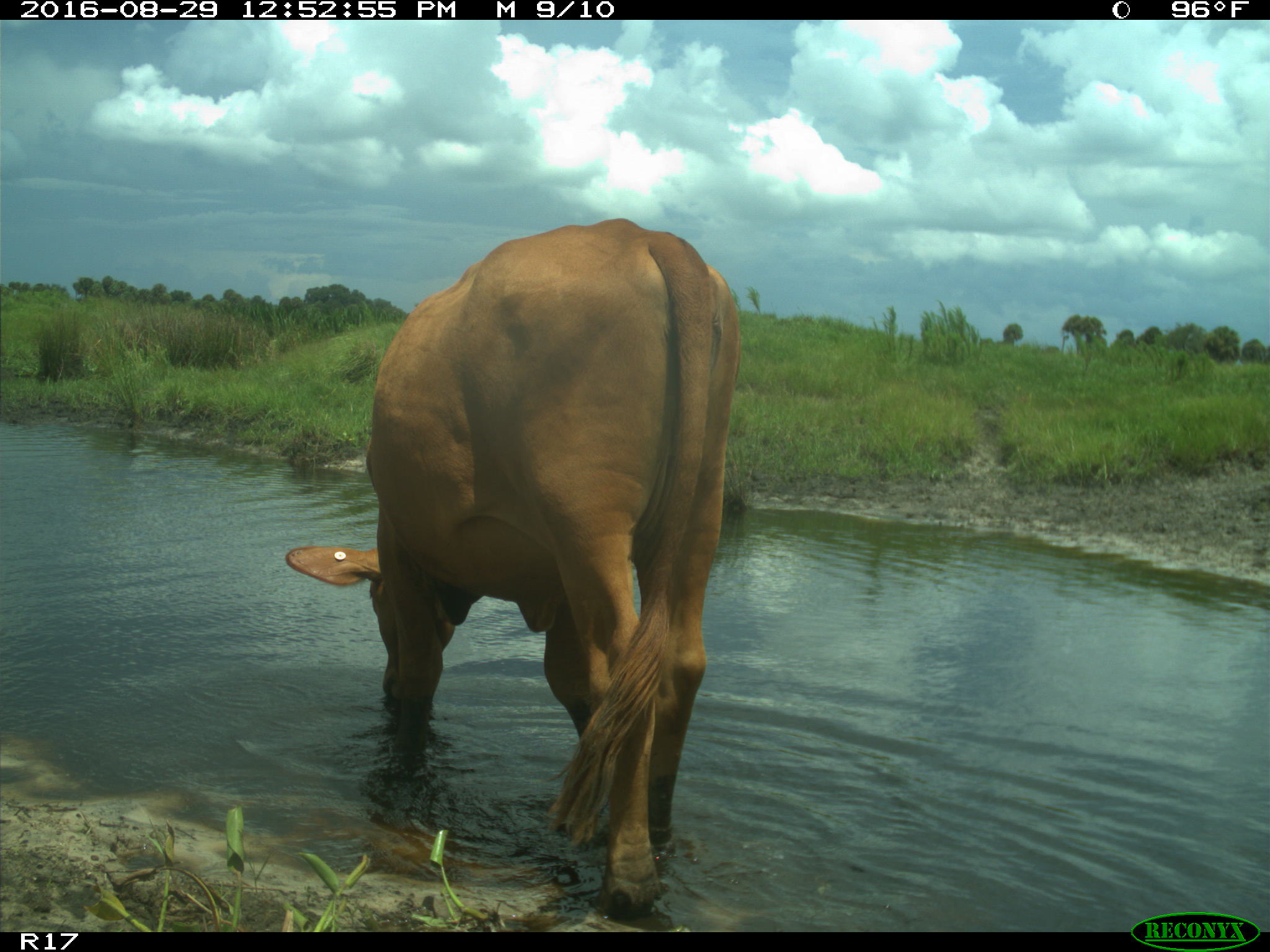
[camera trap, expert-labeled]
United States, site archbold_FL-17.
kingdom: Animalia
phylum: Chordata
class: Mammalia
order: Artiodactyla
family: Bovidae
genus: Bos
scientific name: Bos taurus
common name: domestic cow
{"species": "Bos taurus (domestic cow)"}